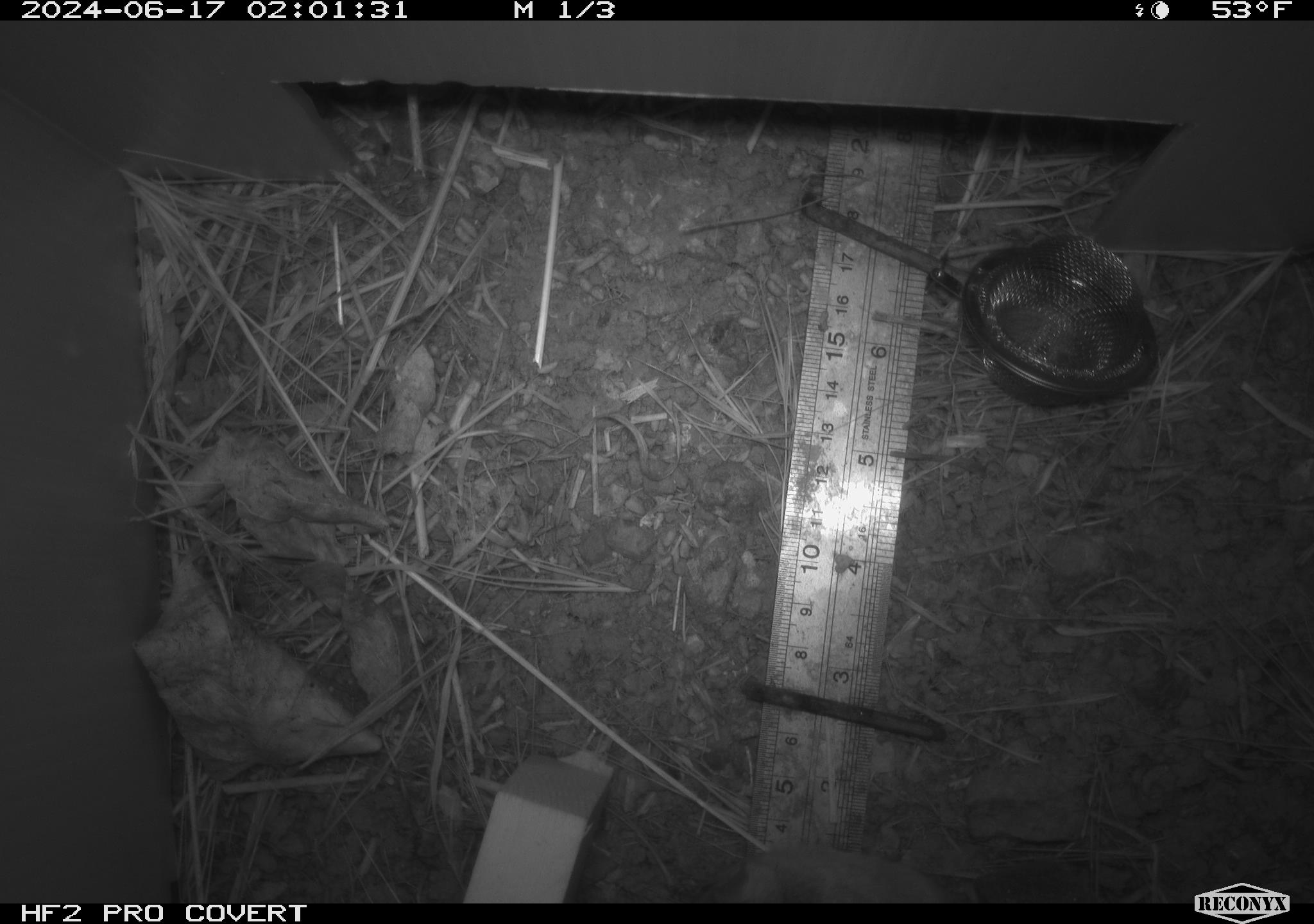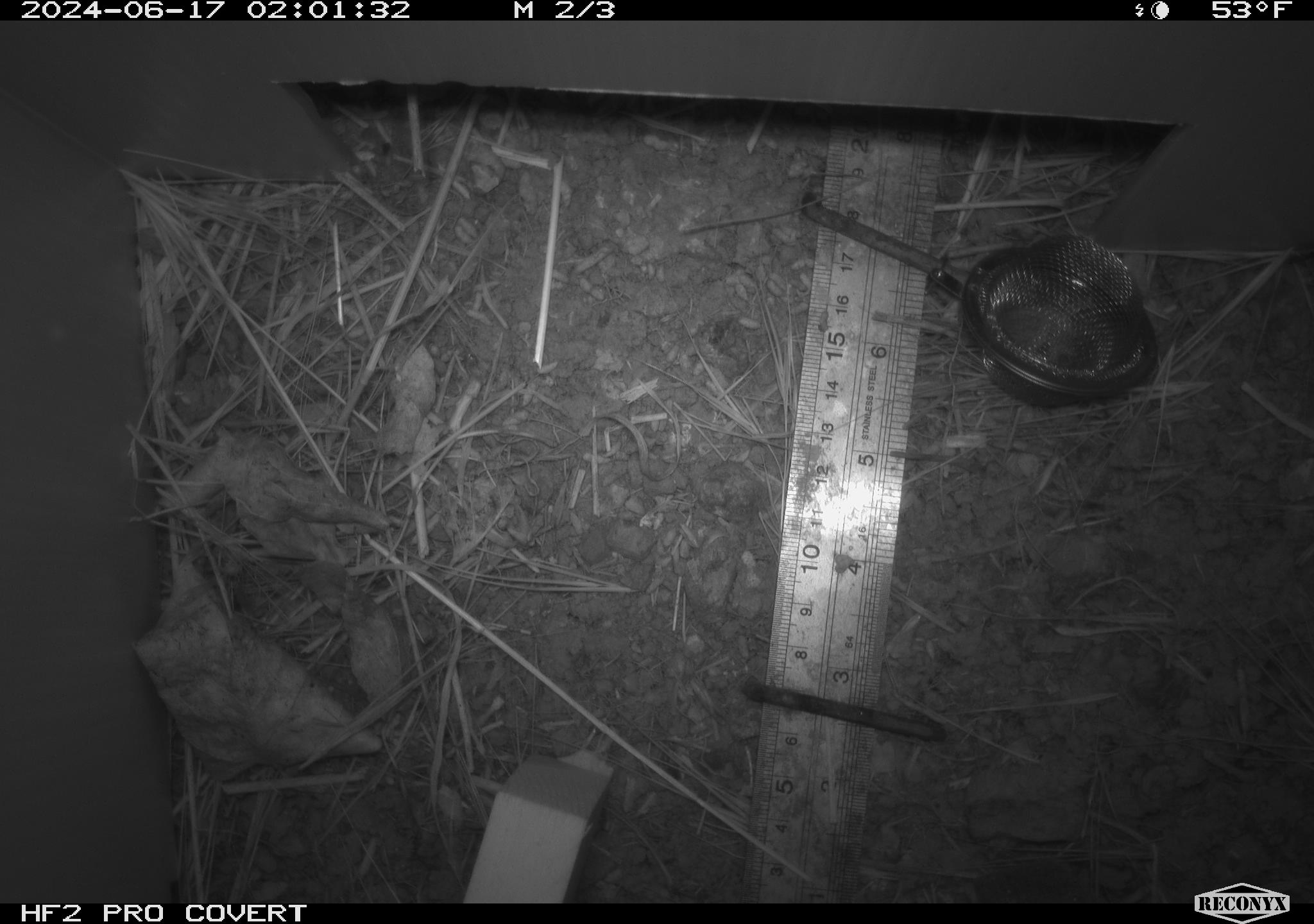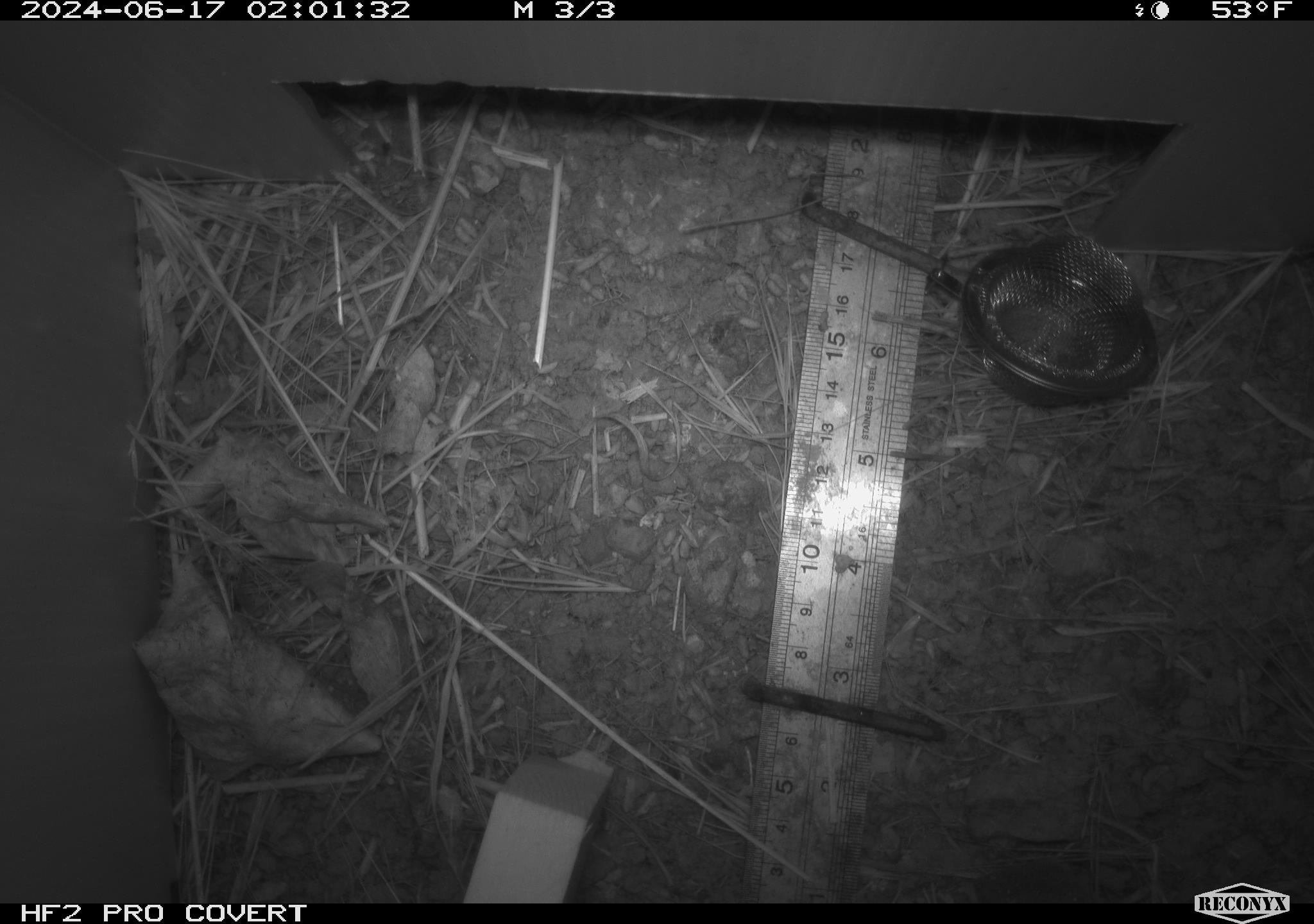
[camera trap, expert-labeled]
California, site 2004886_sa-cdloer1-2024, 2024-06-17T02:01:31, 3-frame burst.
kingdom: Animalia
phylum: Chordata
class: Mammalia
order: Rodentia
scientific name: Rodentia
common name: mouse species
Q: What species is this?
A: Mouse species (Rodentia).